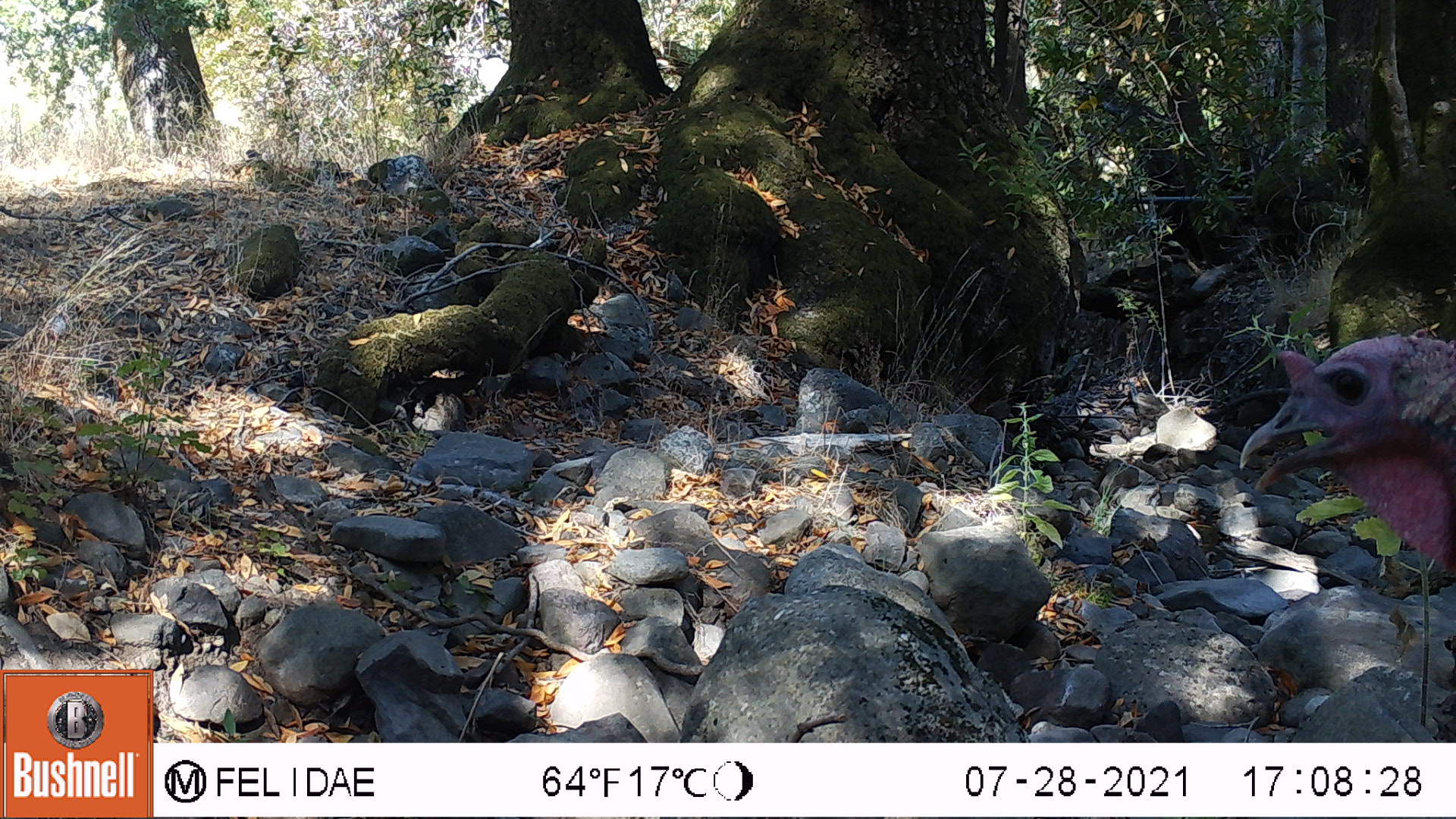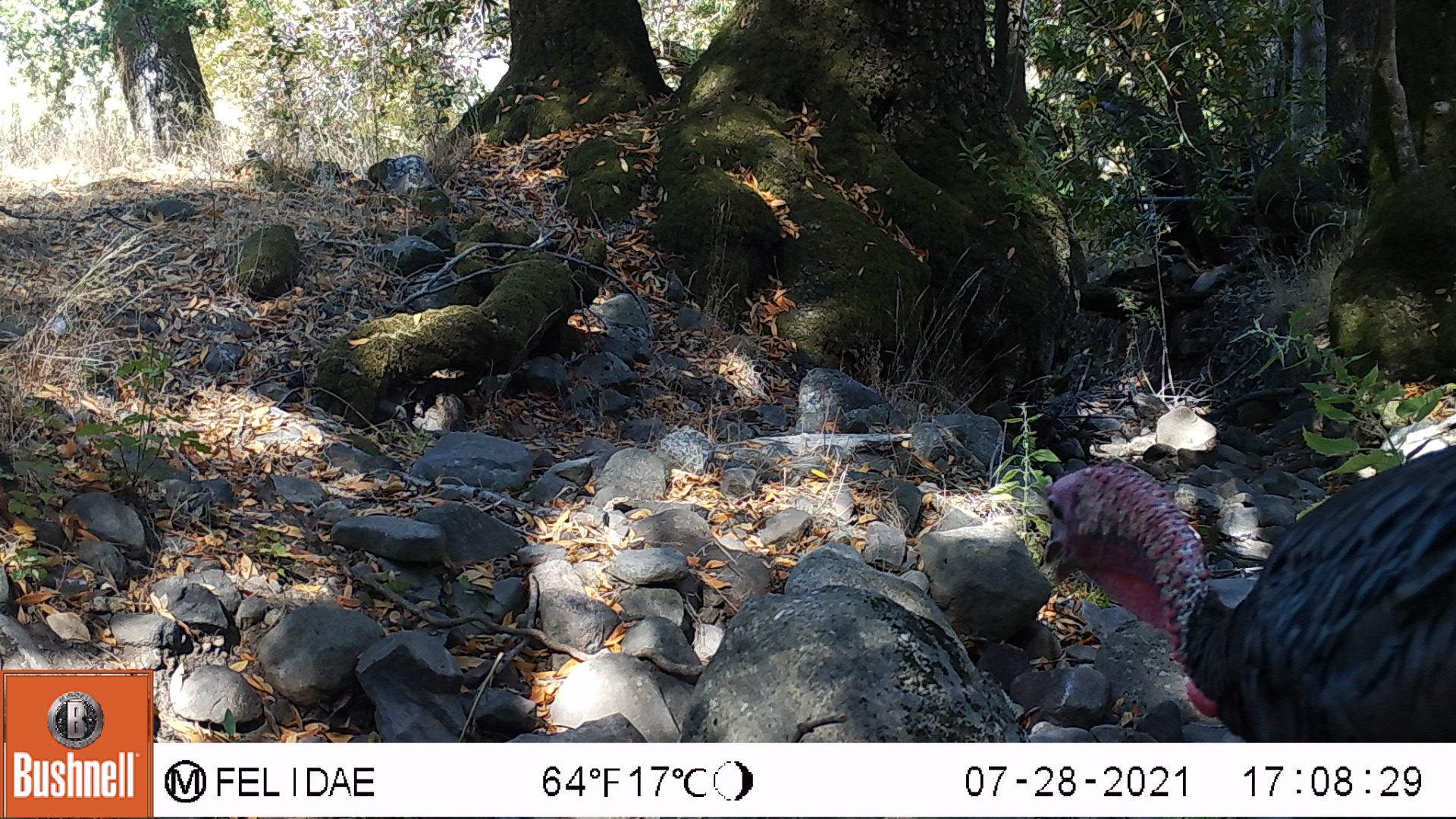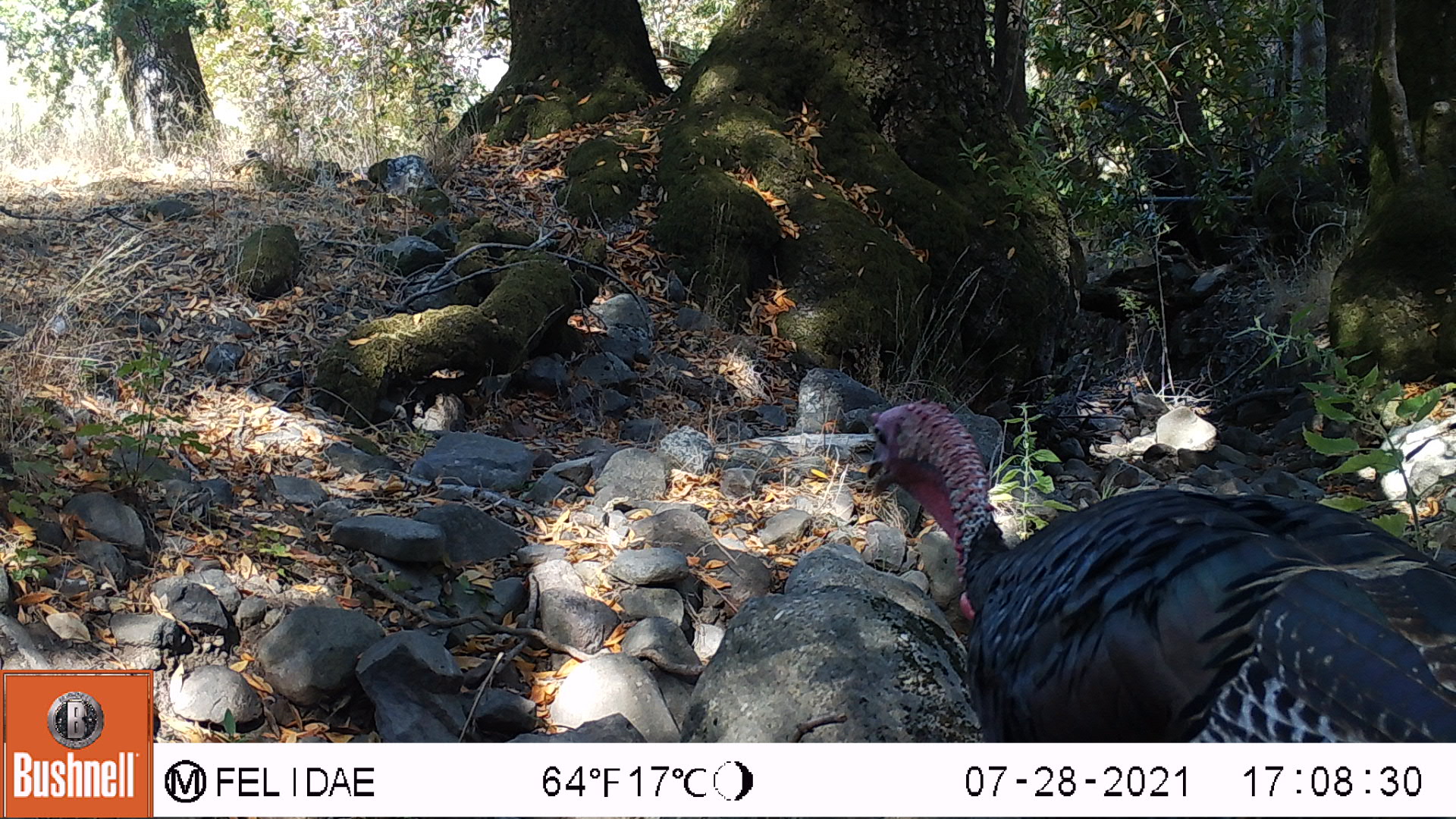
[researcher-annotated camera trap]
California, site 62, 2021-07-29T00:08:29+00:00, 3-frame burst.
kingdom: Animalia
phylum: Chordata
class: Aves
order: Galliformes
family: Phasianidae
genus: Meleagris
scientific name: Meleagris gallopavo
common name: turkey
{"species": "turkey (Meleagris gallopavo)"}